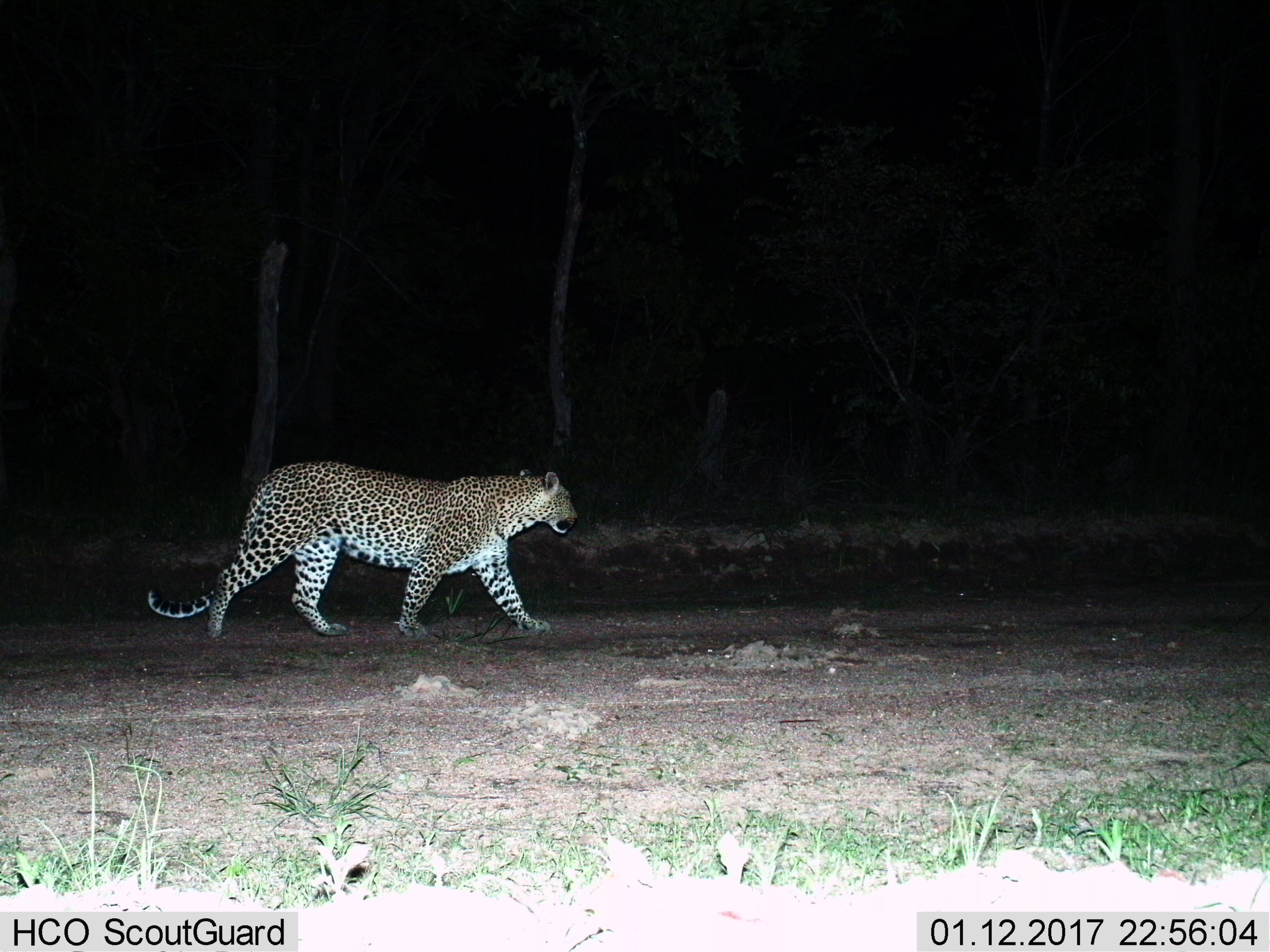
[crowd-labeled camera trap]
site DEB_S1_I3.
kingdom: Animalia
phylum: Chordata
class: Mammalia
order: Carnivora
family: Felidae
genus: Panthera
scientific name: Panthera pardus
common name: leopard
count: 1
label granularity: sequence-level